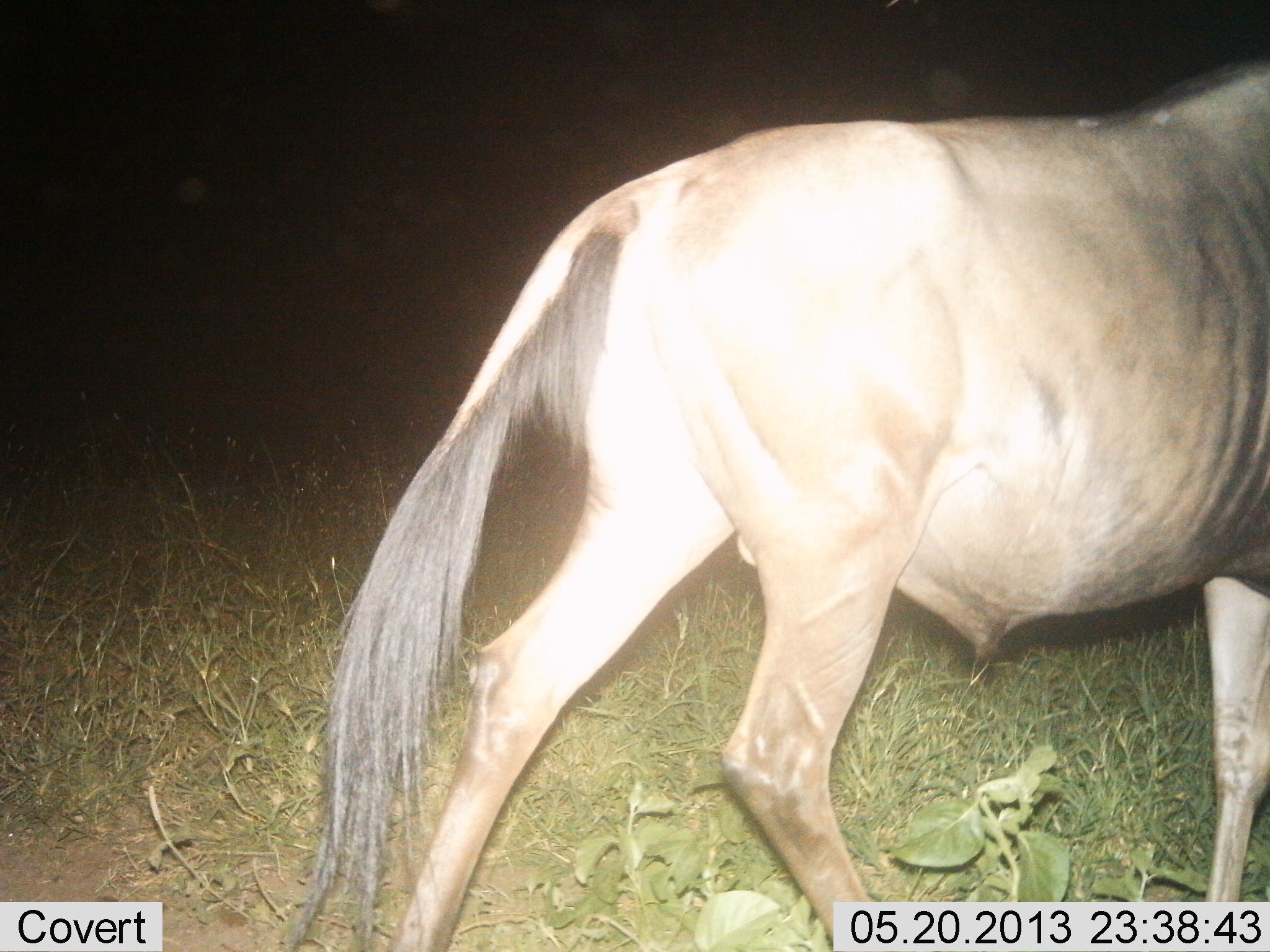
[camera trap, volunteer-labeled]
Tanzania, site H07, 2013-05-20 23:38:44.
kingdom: Animalia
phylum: Chordata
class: Mammalia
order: Artiodactyla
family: Bovidae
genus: Connochaetes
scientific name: Connochaetes taurinus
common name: blue wildebeest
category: wildebeest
Wildebeest (blue wildebeest) (Connochaetes taurinus), count 1. Behavior (volunteer vote fractions): standing 14%, resting 0%, moving 92%, interacting 0%. Young present (vote fraction): 0%. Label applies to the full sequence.